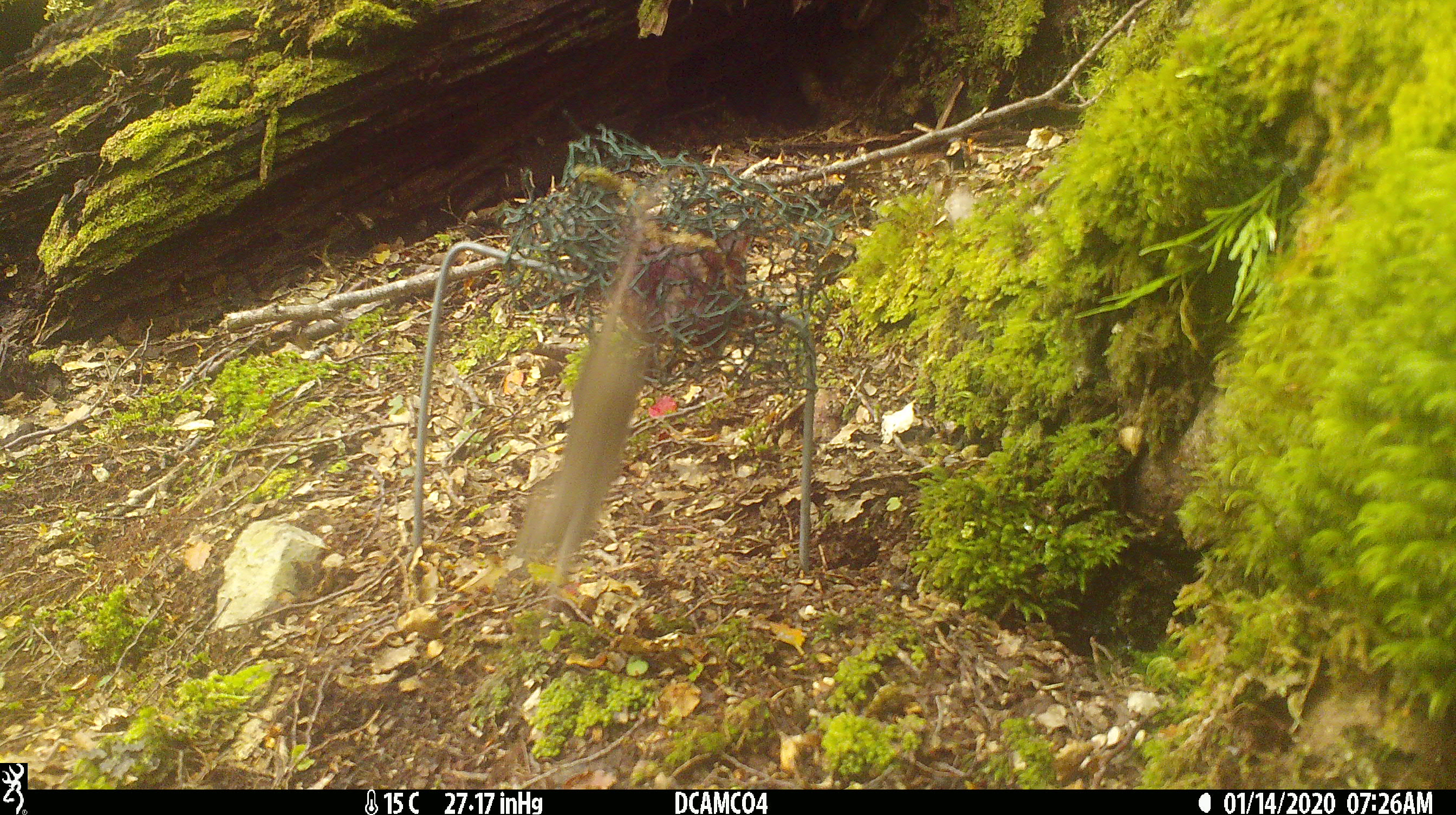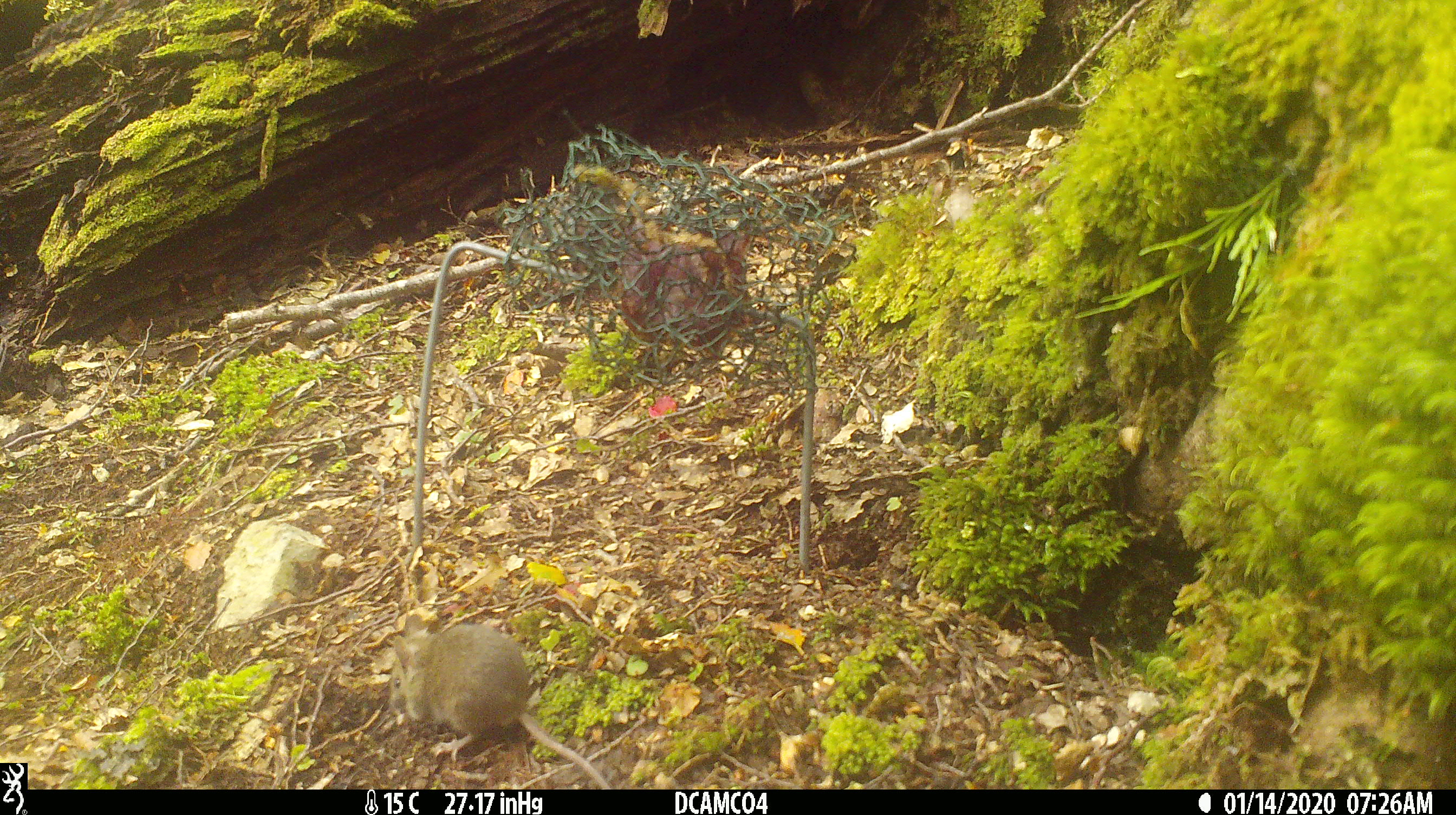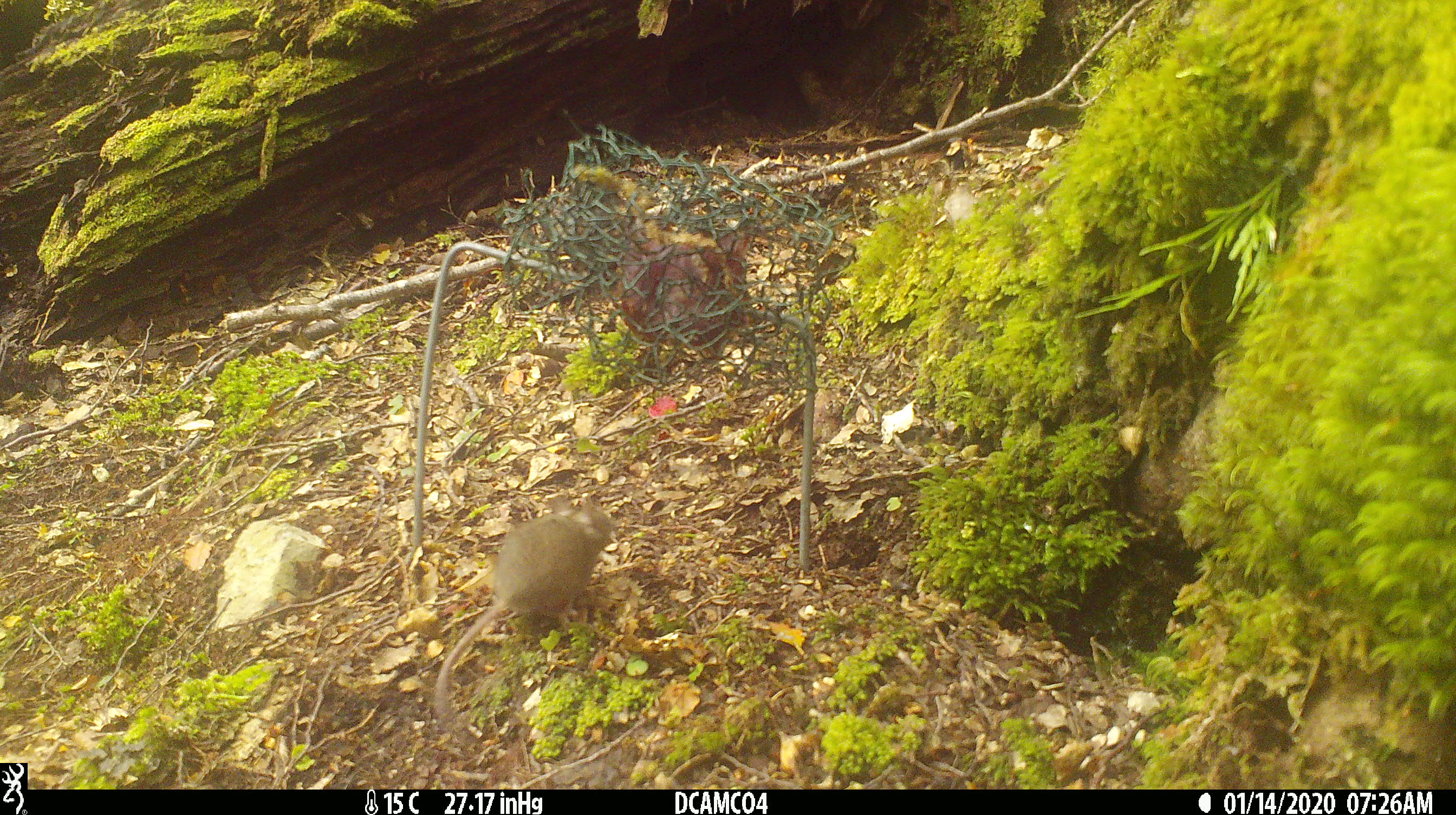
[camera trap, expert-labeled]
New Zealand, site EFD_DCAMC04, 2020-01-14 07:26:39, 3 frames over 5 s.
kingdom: Animalia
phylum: Chordata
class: Mammalia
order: Rodentia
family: Muridae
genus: Mus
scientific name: Mus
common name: mouse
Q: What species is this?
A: Mouse (Mus).